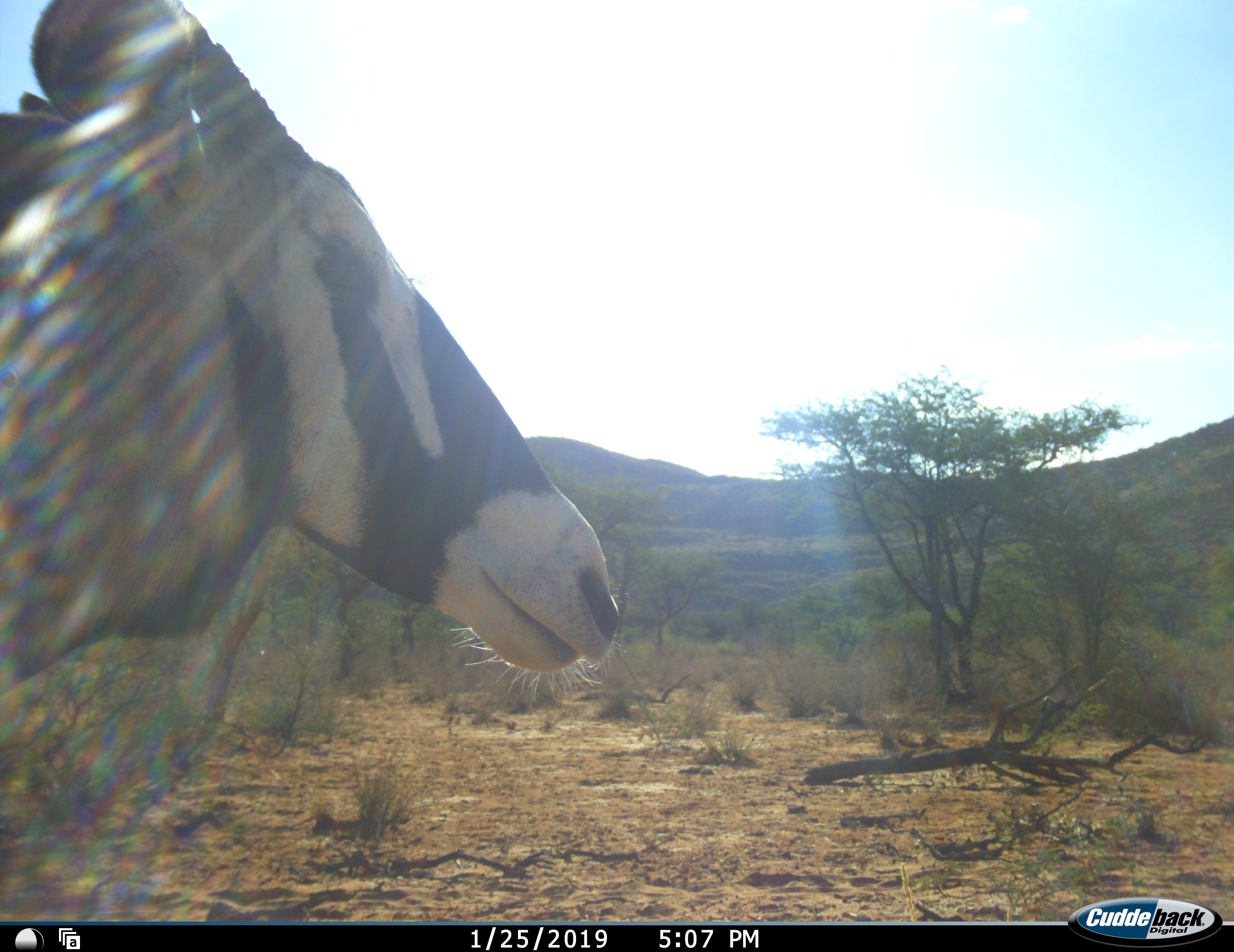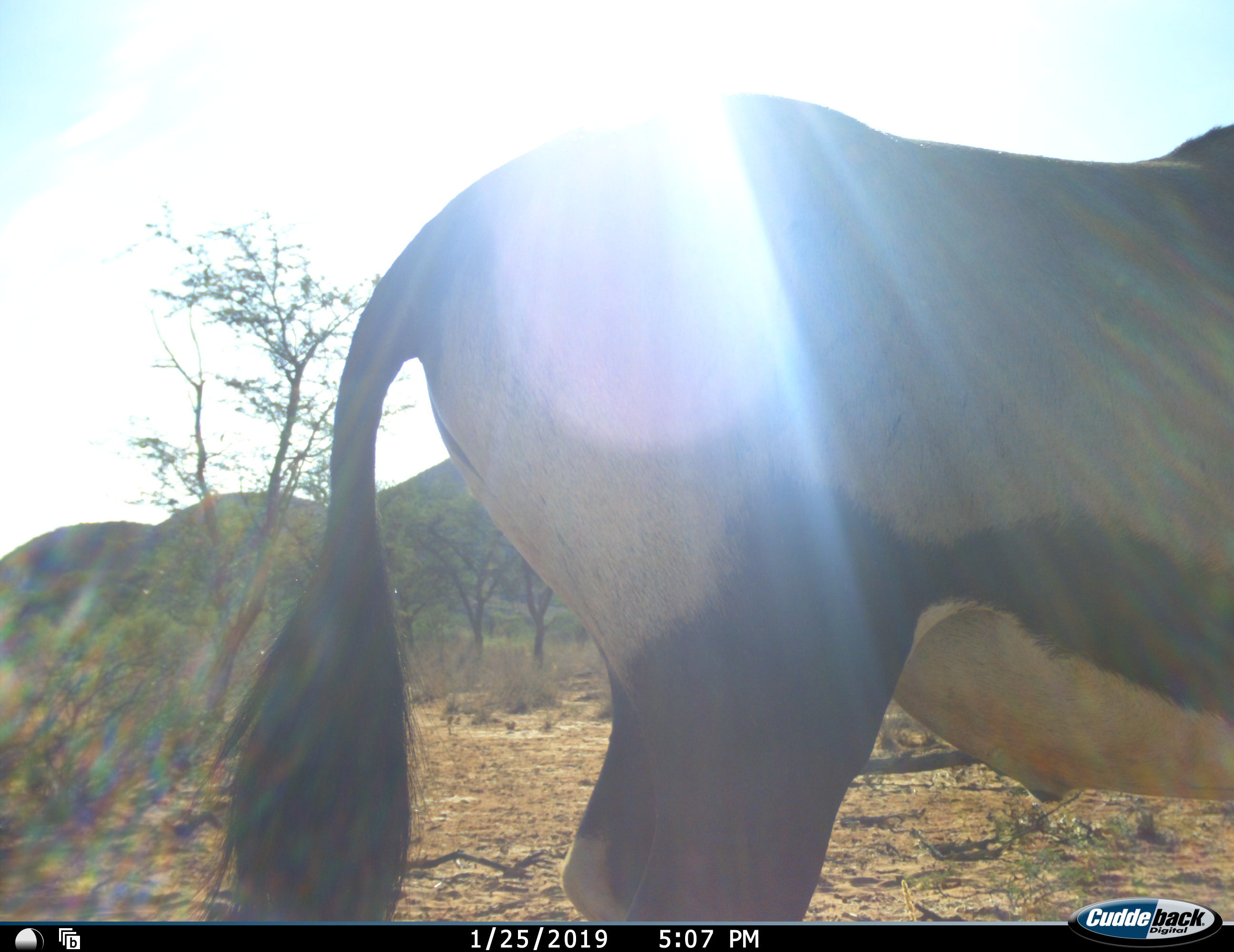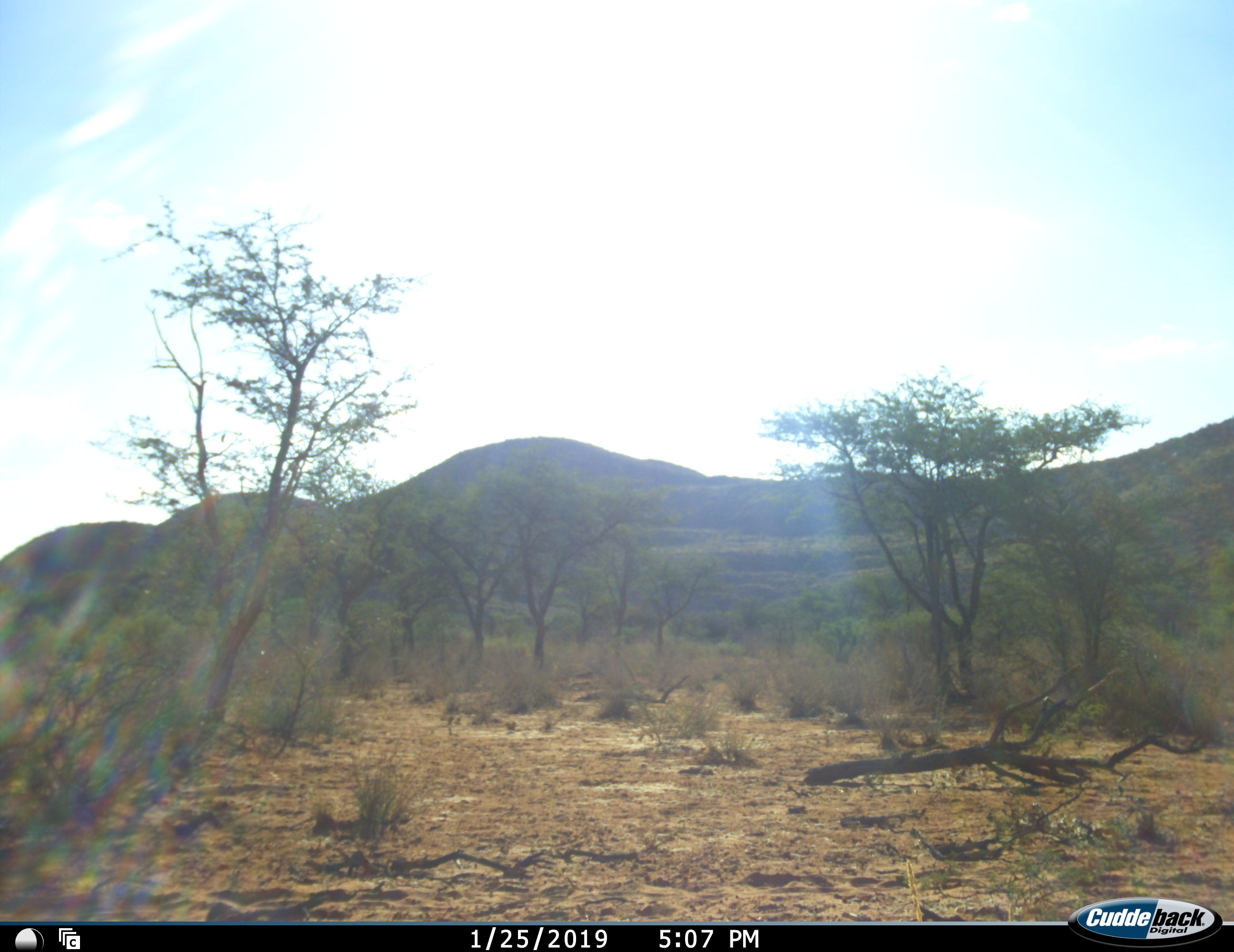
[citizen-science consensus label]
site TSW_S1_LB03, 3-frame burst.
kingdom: Animalia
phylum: Chordata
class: Mammalia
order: Artiodactyla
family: Bovidae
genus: Oryx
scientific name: Oryx gazella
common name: gemsbok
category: oryx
Oryx (gemsbok) (Oryx gazella), count 1. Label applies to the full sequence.